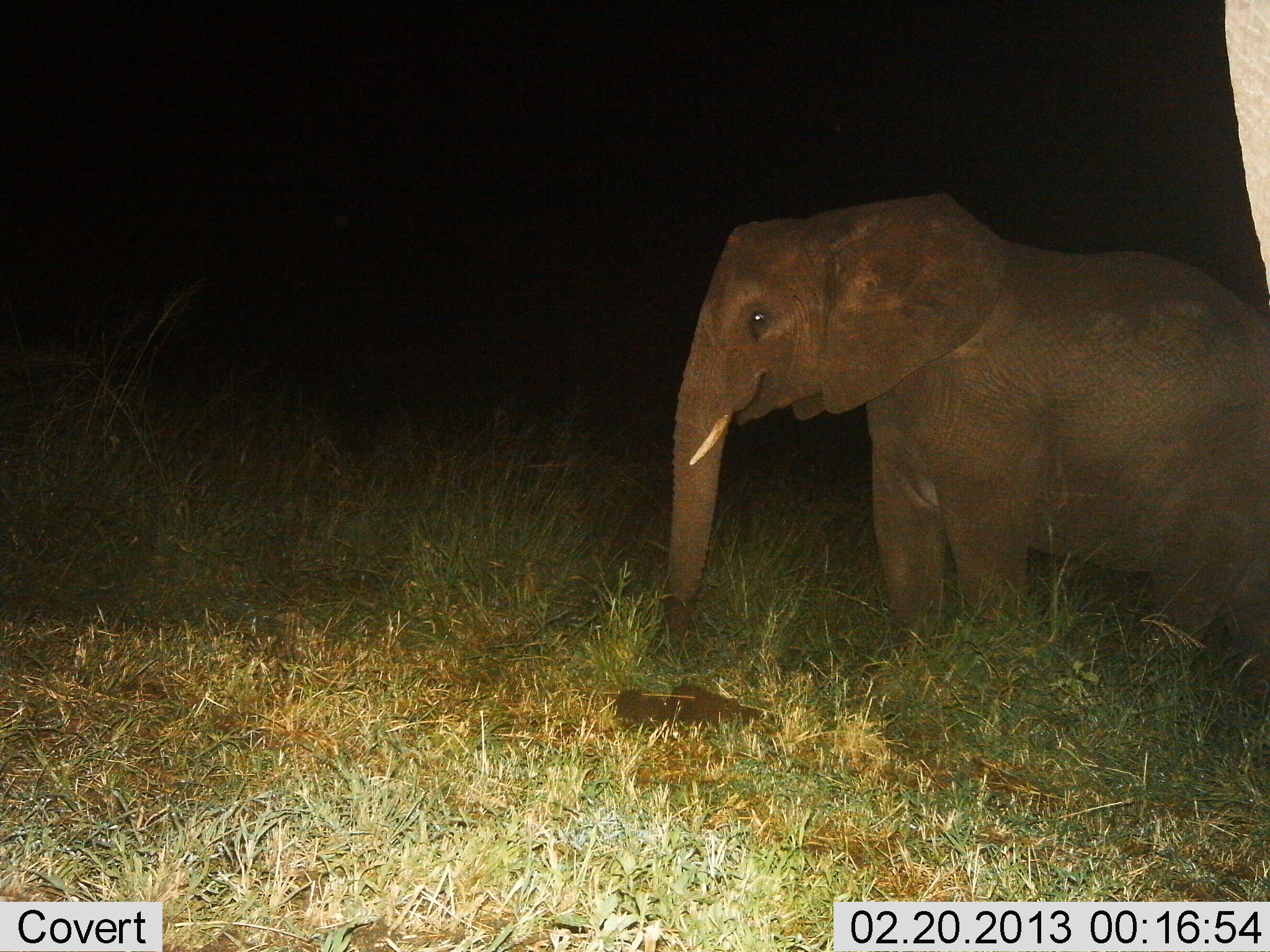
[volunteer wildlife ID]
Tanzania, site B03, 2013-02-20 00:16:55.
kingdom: Animalia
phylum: Chordata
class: Mammalia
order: Proboscidea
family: Elephantidae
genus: Loxodonta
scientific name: Loxodonta africana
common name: african bush elephant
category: elephant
Elephant (african bush elephant) (Loxodonta africana), count 1. Behavior (volunteer vote fractions): standing 90%, resting 0%, moving 5%, interacting 0%. Young present (vote fraction): 14%. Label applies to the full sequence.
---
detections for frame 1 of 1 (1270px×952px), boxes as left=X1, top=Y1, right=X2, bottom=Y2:
animal: left=654, top=190, right=1270, bottom=720